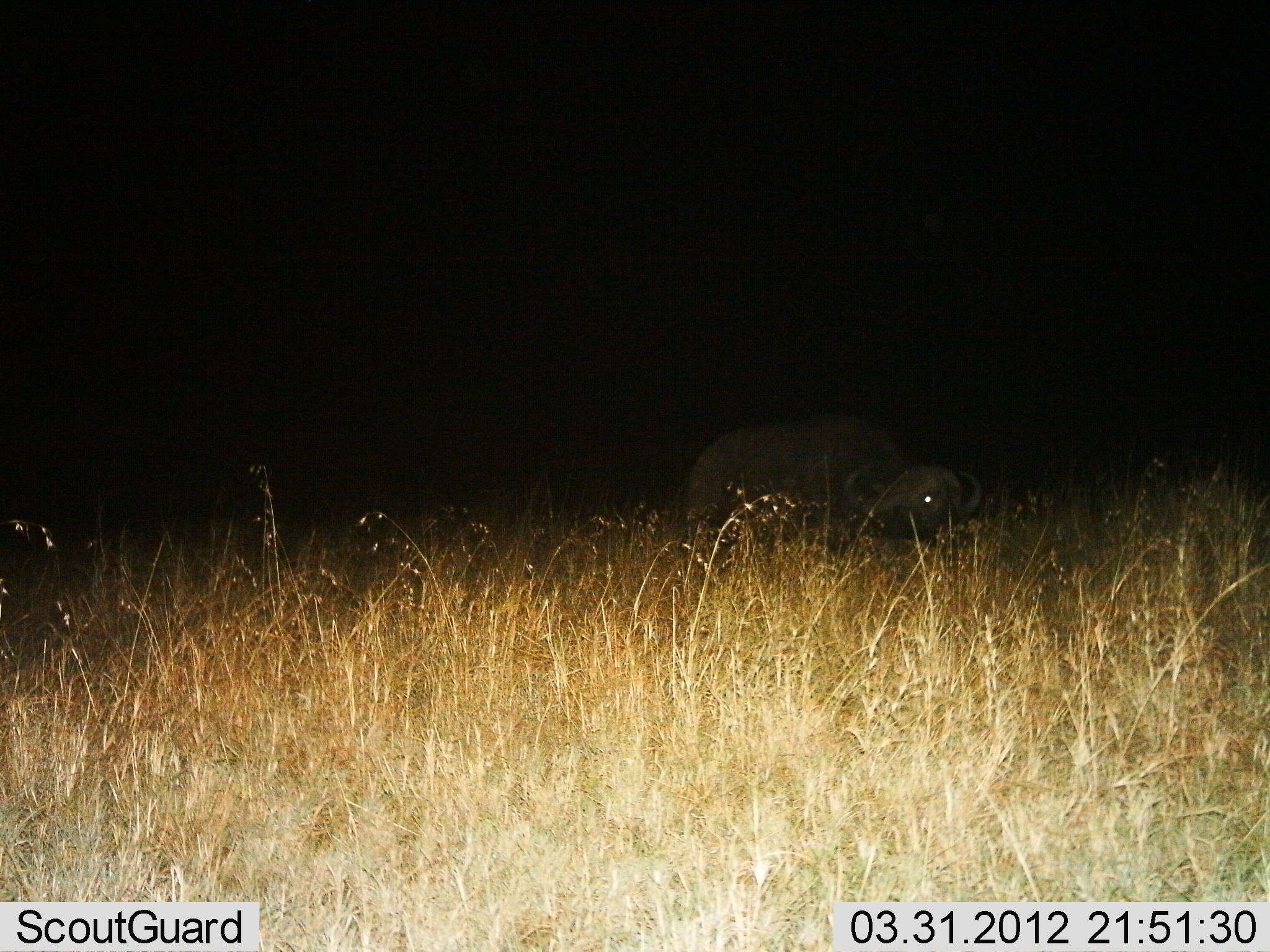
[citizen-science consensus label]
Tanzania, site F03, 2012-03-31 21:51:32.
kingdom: Animalia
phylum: Chordata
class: Mammalia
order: Artiodactyla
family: Bovidae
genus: Syncerus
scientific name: Syncerus caffer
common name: cape buffalo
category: buffalo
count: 1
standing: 33%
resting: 13%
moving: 13%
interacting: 0%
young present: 0%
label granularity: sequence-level